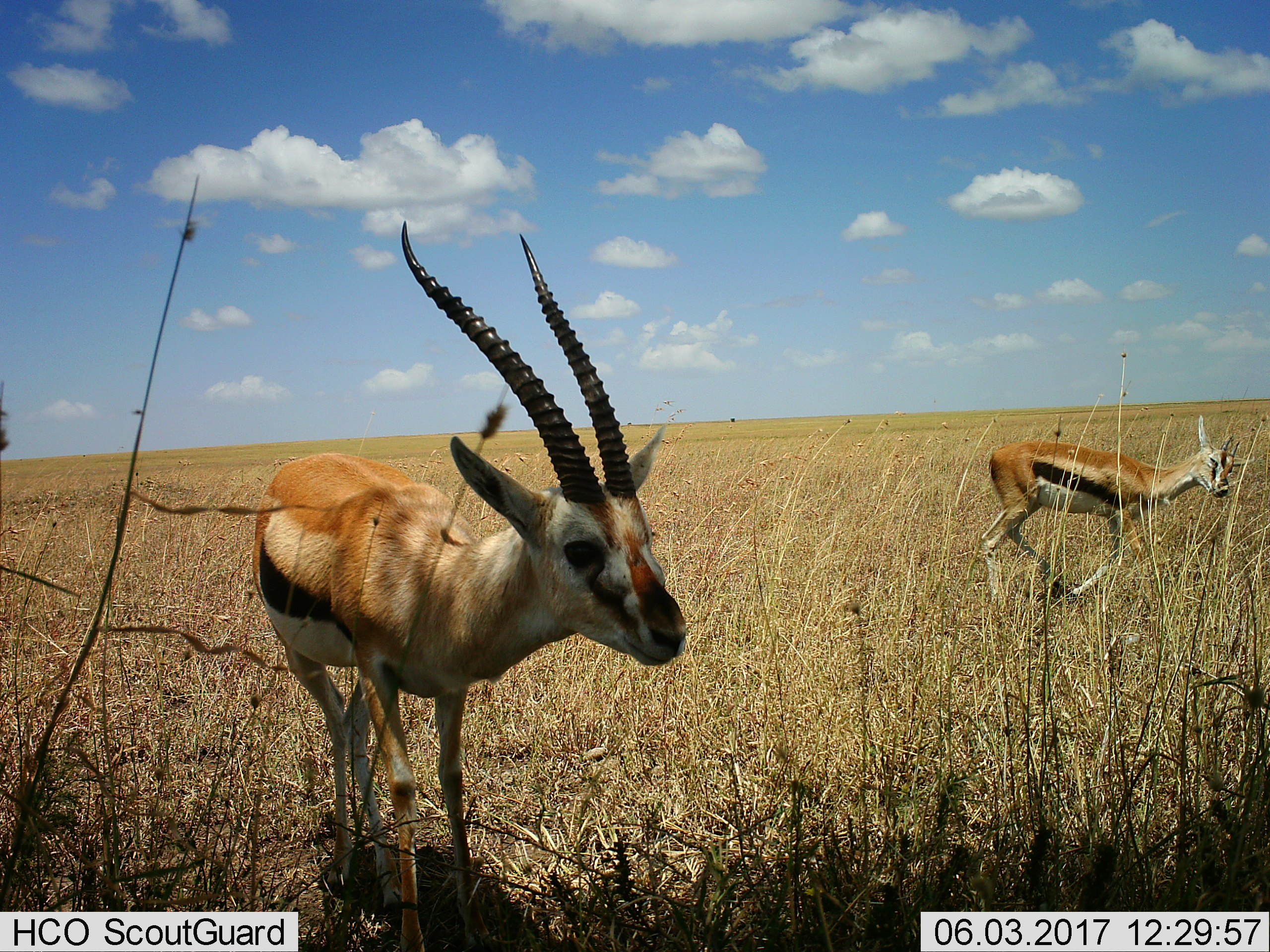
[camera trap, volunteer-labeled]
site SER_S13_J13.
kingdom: Animalia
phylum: Chordata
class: Mammalia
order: Artiodactyla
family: Bovidae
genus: Eudorcas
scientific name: Eudorcas thomsonii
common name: thomson's gazelle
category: gazellethomsons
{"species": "gazellethomsons (thomson's gazelle) (Eudorcas thomsonii)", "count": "2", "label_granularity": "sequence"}